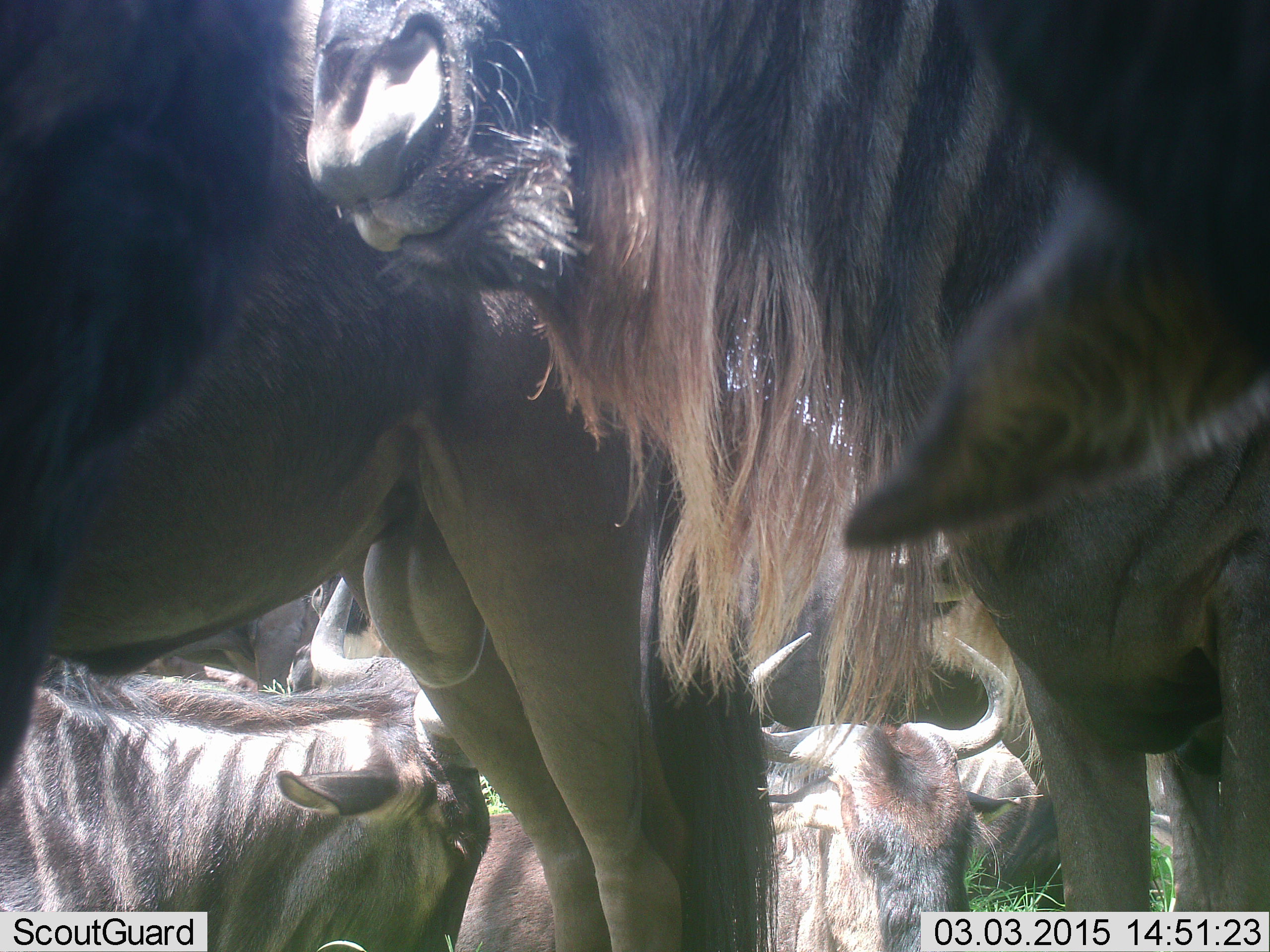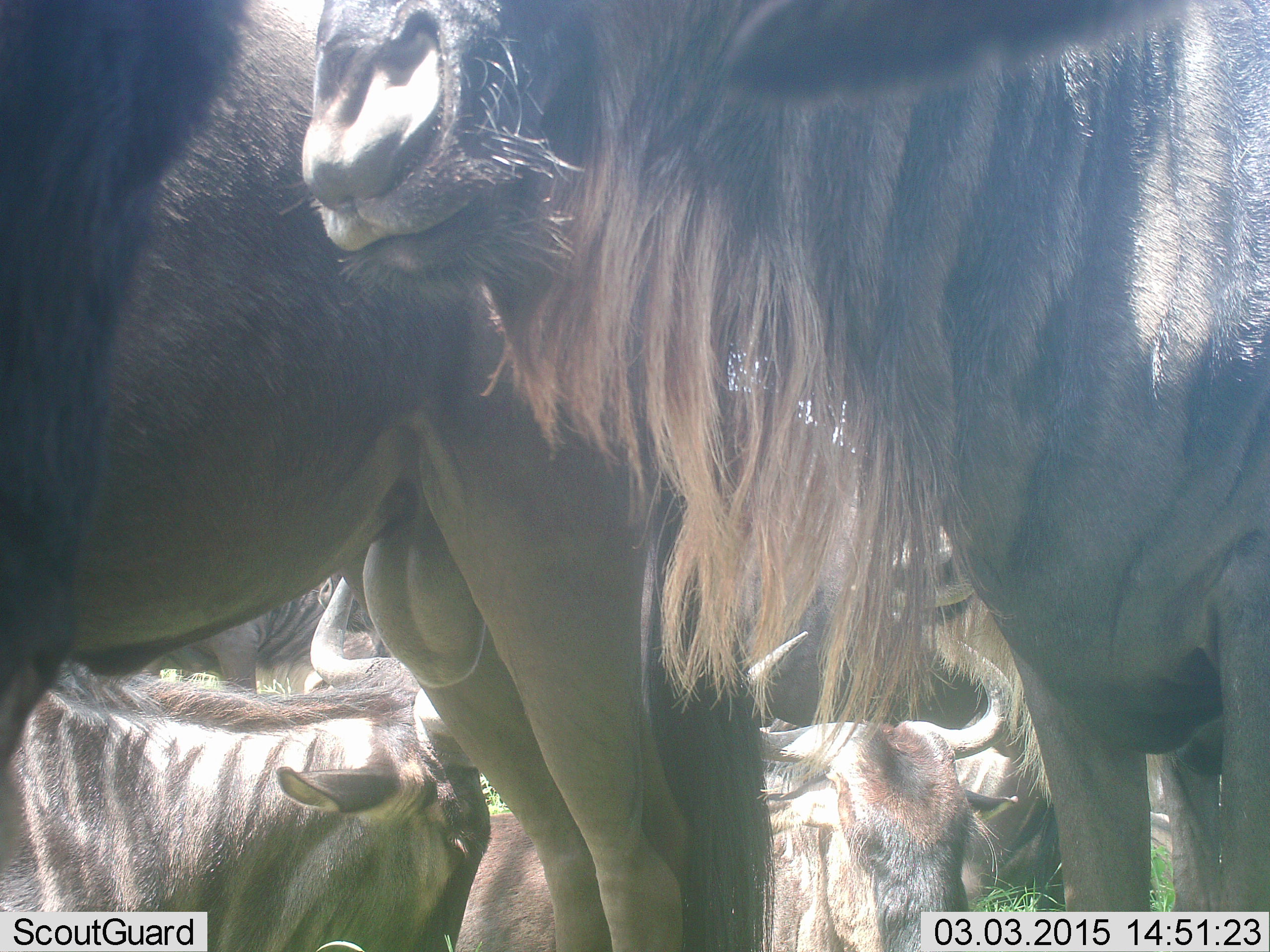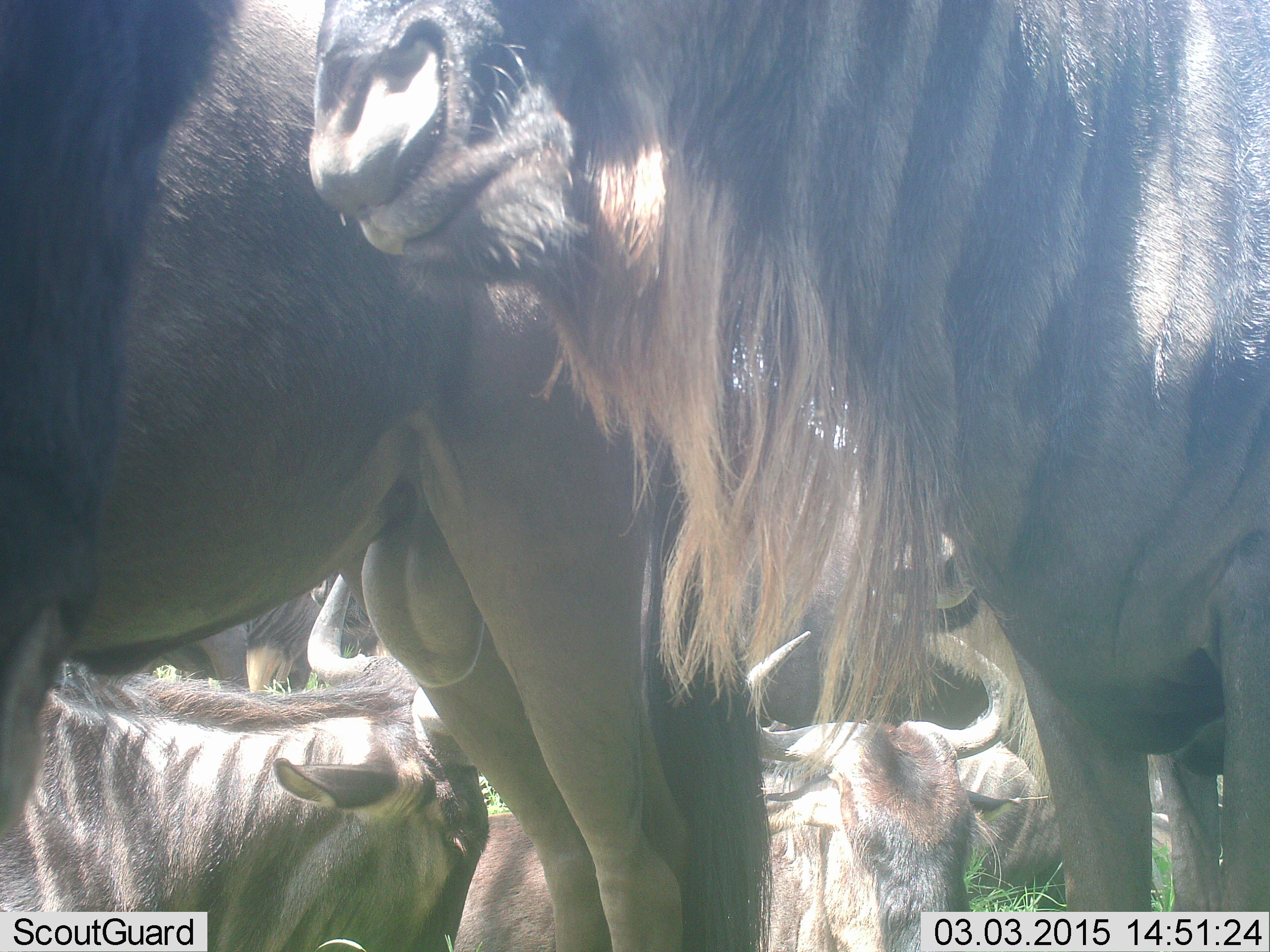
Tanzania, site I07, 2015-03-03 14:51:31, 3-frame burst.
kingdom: Animalia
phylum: Chordata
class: Mammalia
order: Artiodactyla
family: Bovidae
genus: Connochaetes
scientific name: Connochaetes taurinus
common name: blue wildebeest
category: wildebeest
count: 6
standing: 100%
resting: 90%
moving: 0%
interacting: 10%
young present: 0%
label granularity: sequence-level